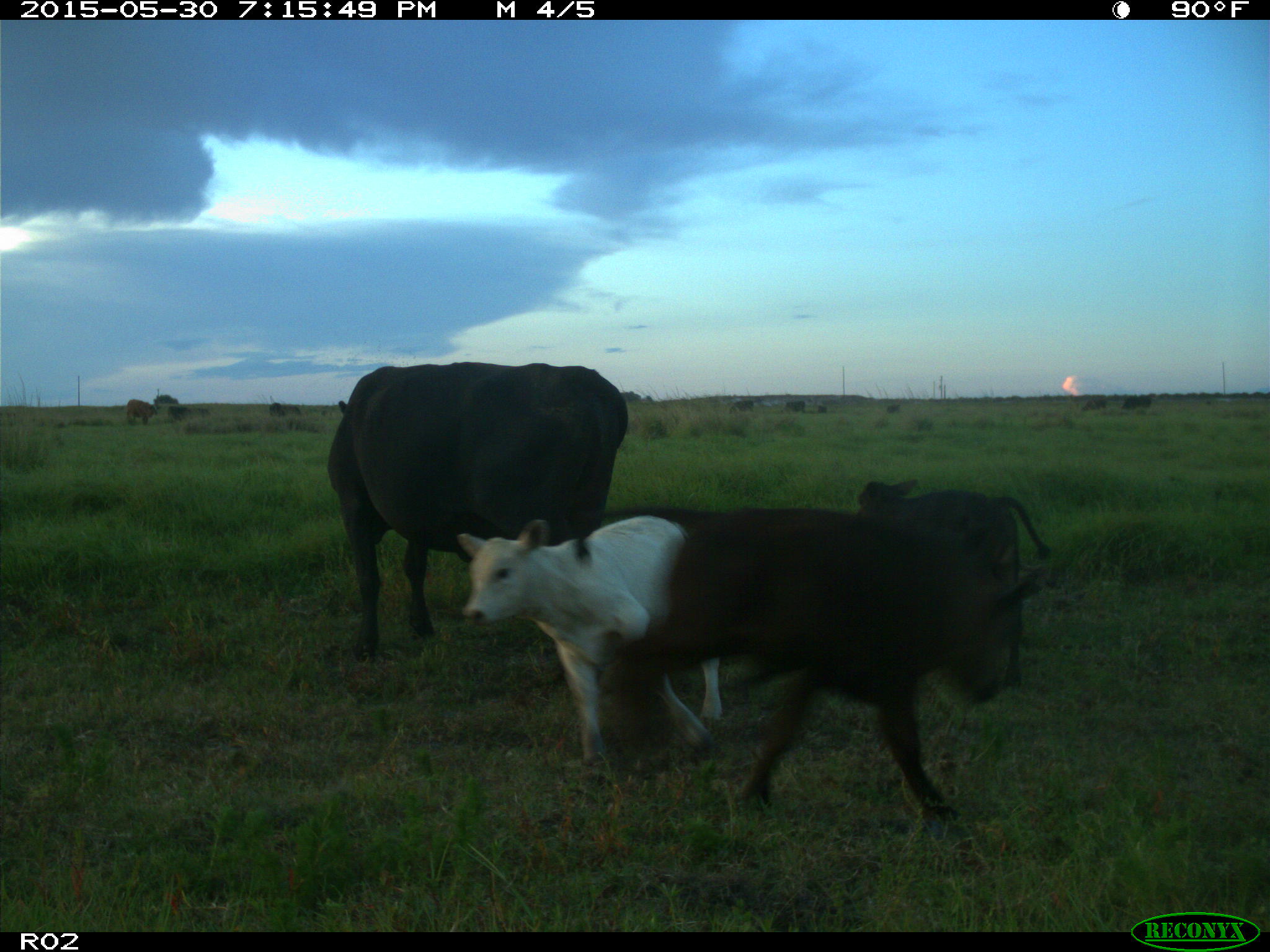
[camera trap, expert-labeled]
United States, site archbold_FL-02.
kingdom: Animalia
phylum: Chordata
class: Mammalia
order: Artiodactyla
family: Bovidae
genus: Bos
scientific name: Bos taurus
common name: domestic cow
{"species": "Bos taurus (domestic cow)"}